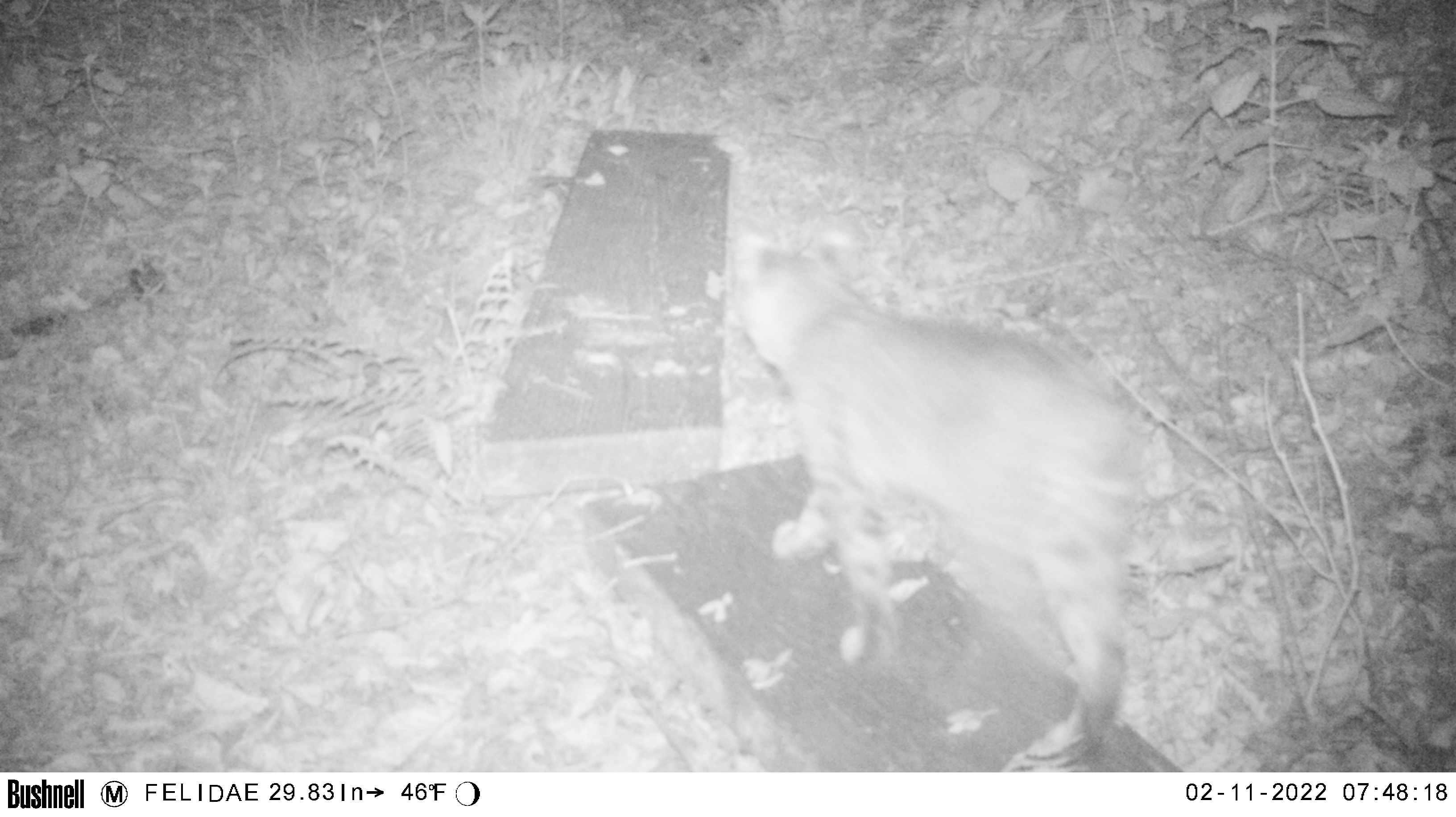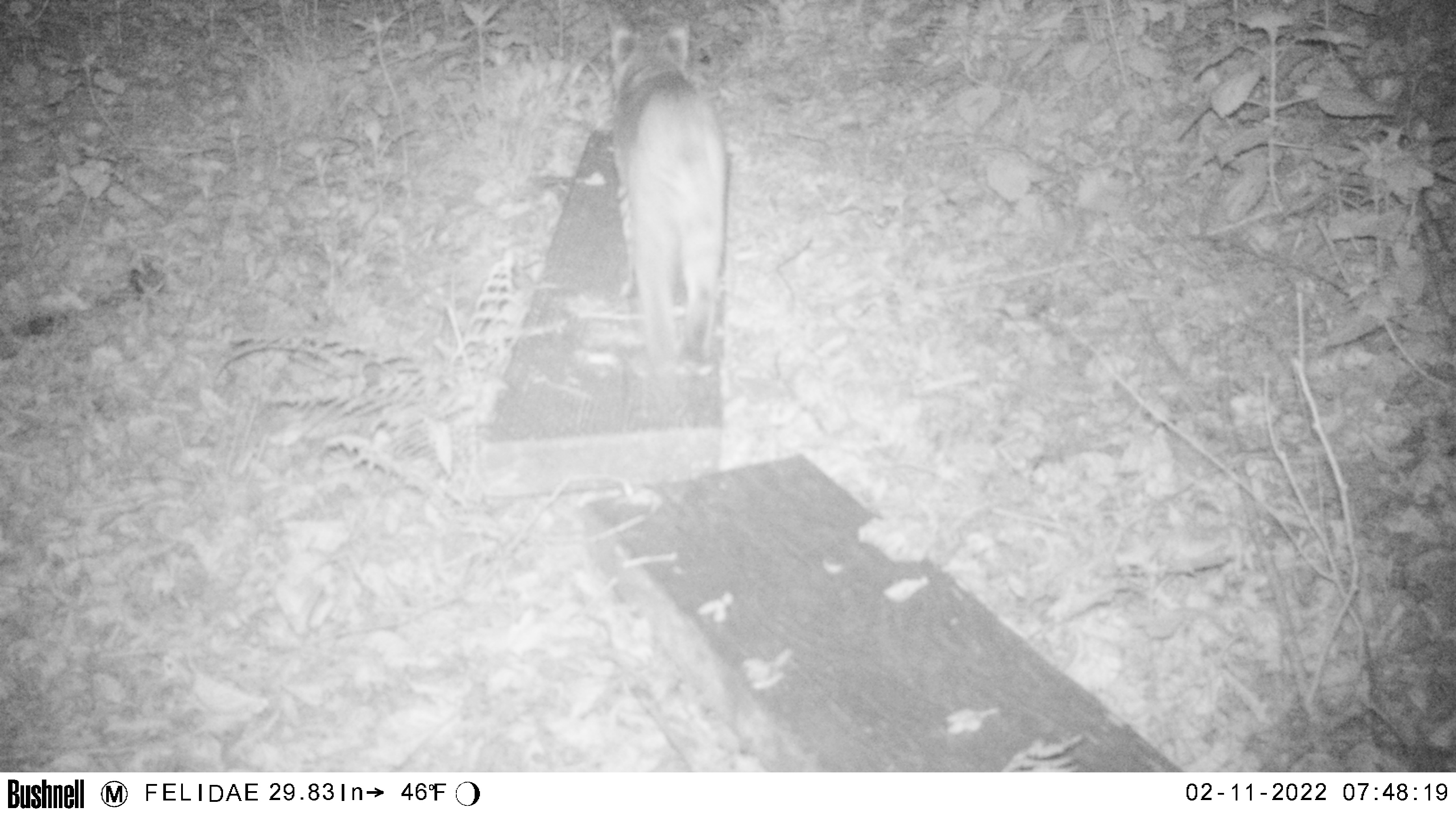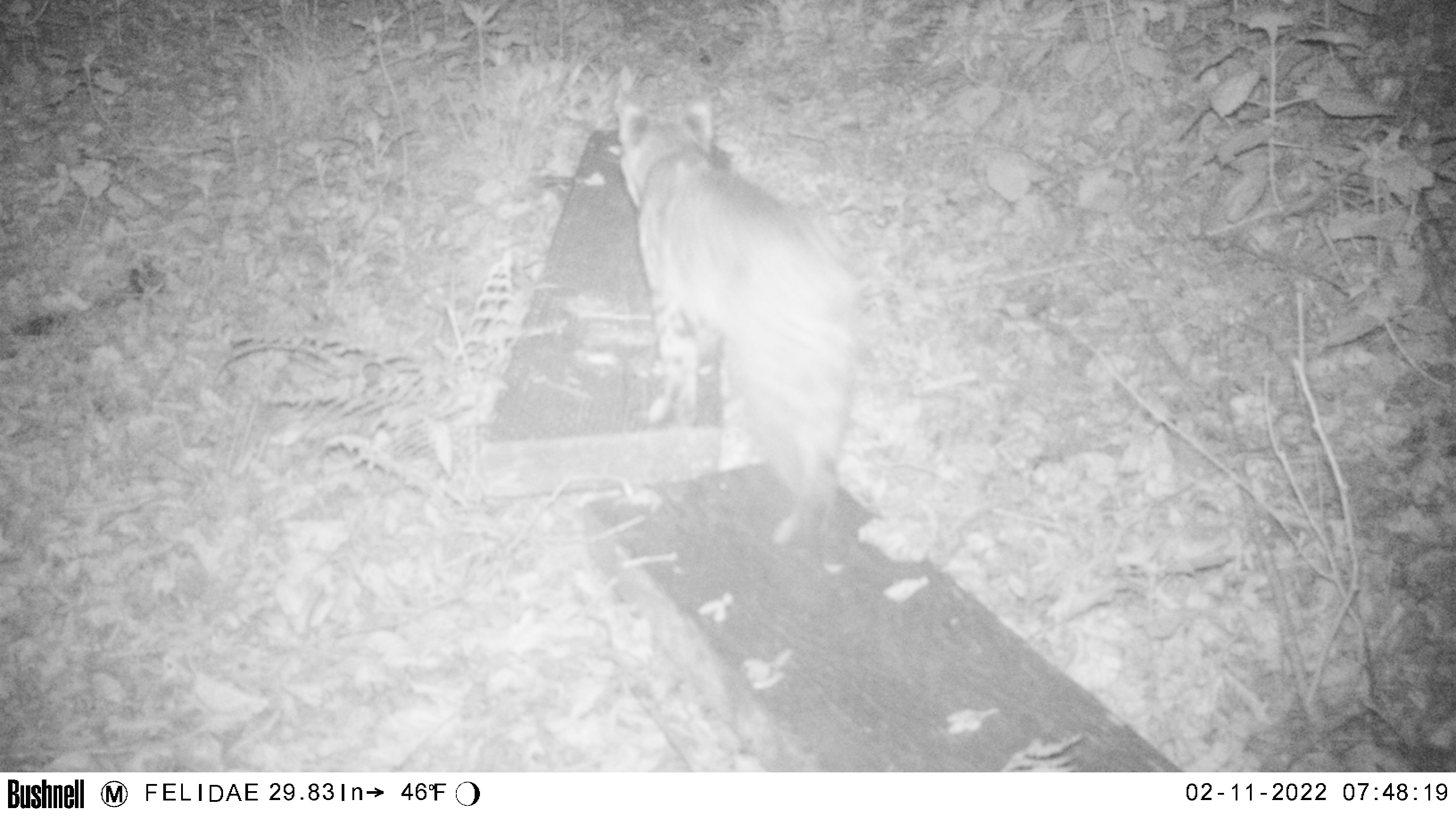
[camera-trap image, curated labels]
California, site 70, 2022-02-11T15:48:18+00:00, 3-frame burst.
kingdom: Animalia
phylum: Chordata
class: Mammalia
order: Carnivora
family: Felidae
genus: Lynx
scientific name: Lynx rufus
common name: bobcat